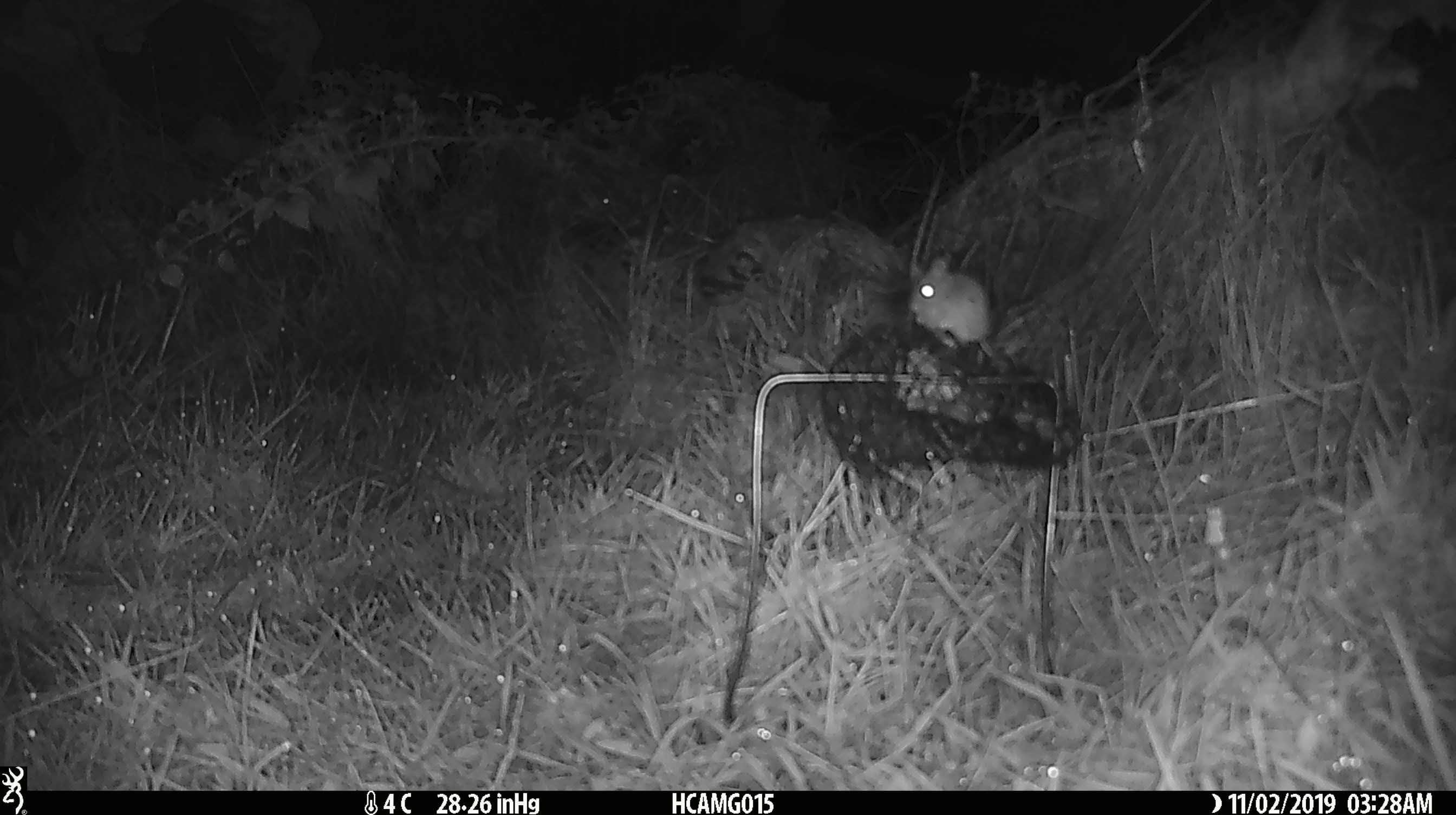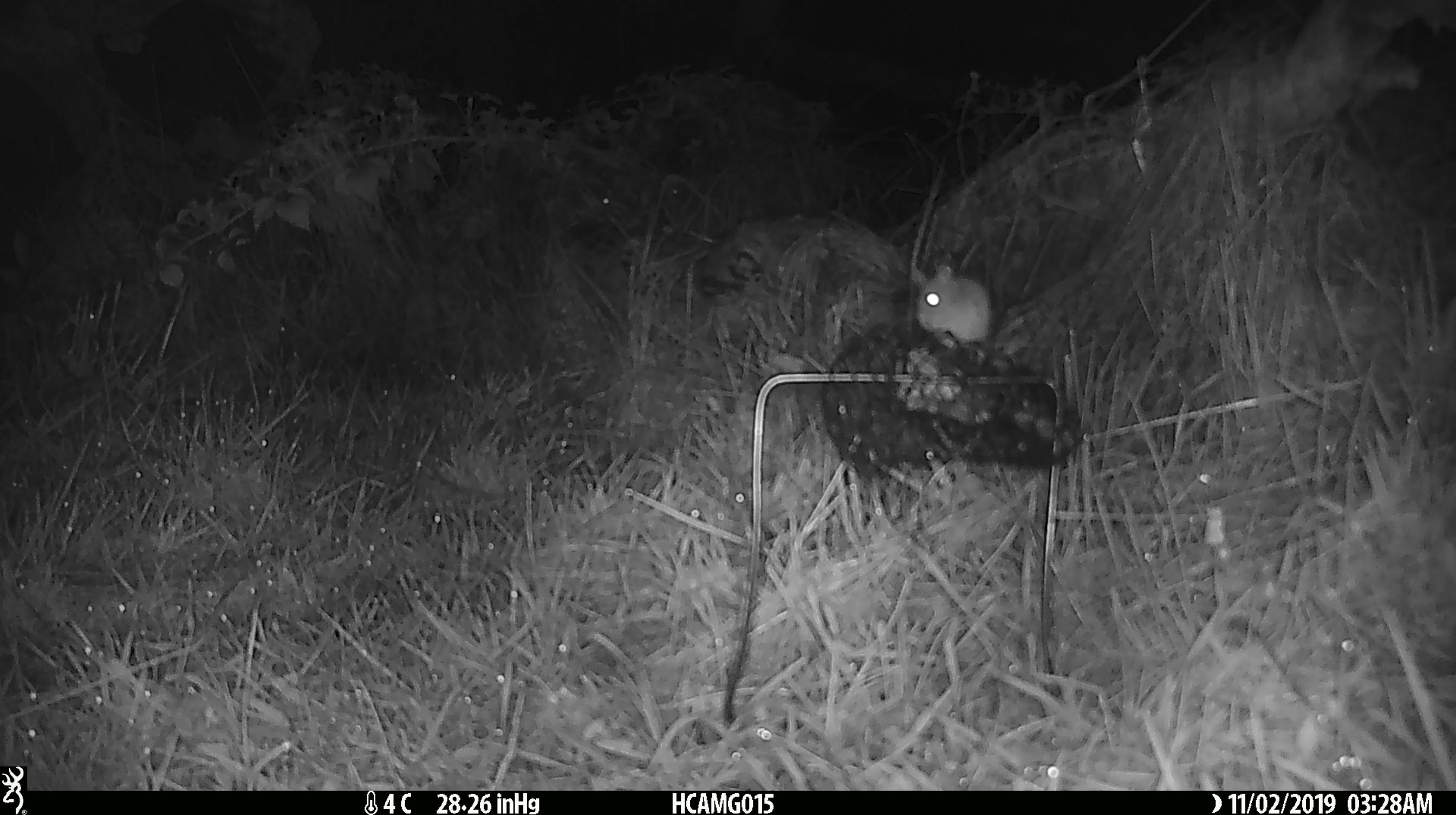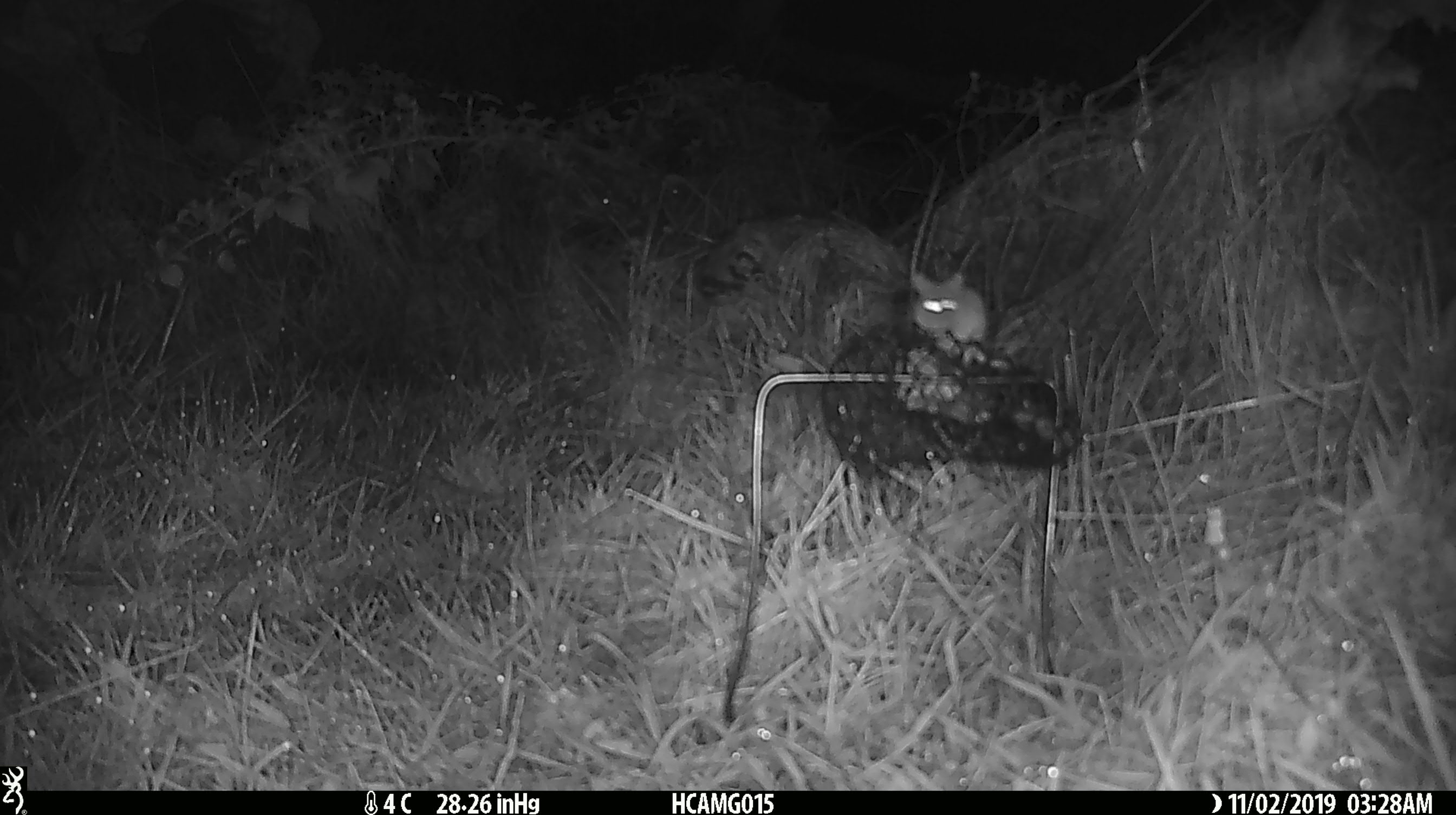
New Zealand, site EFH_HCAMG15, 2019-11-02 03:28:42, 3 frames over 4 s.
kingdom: Animalia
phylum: Chordata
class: Mammalia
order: Rodentia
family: Muridae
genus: Mus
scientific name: Mus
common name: mouse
Mouse (Mus).